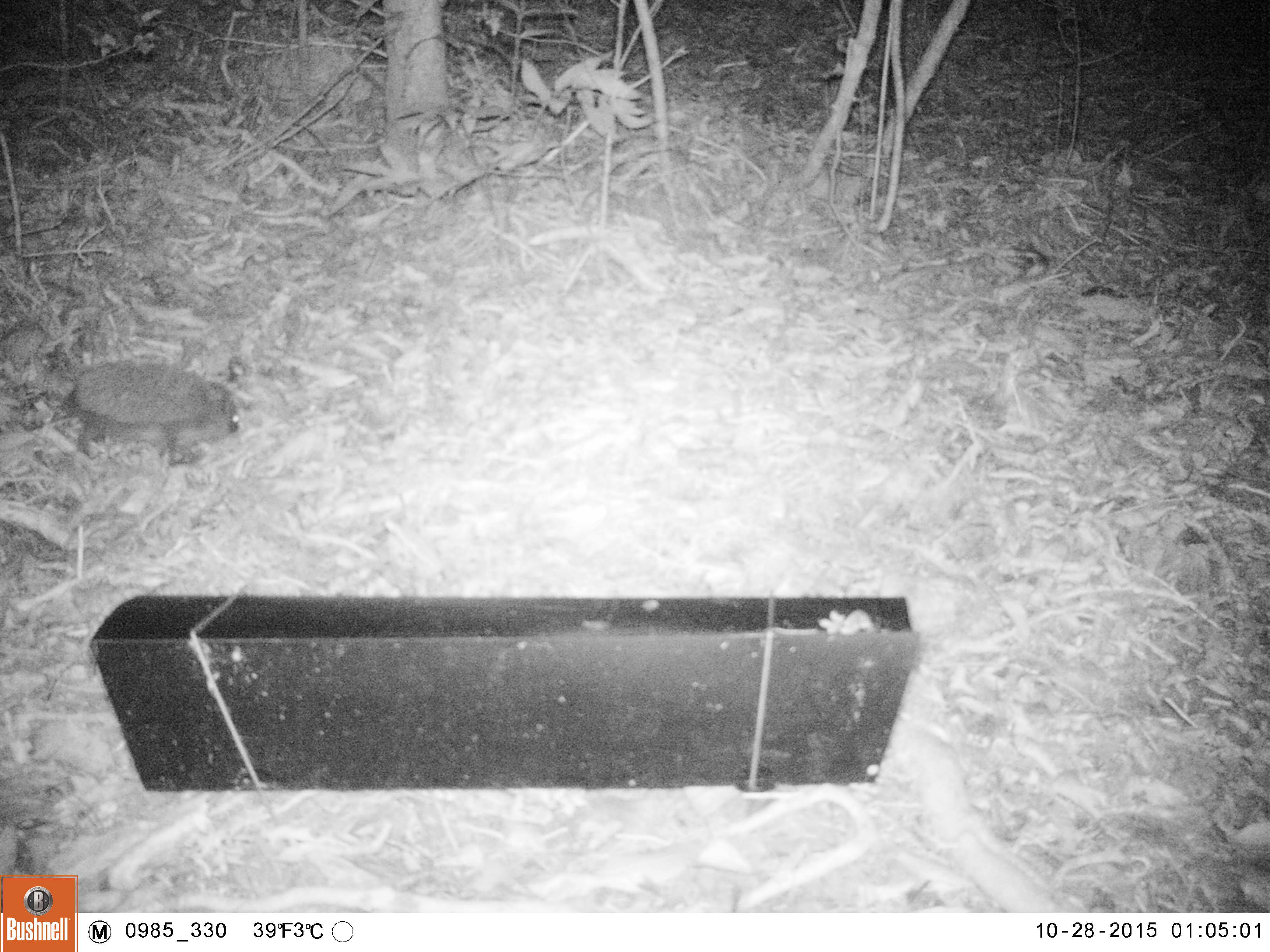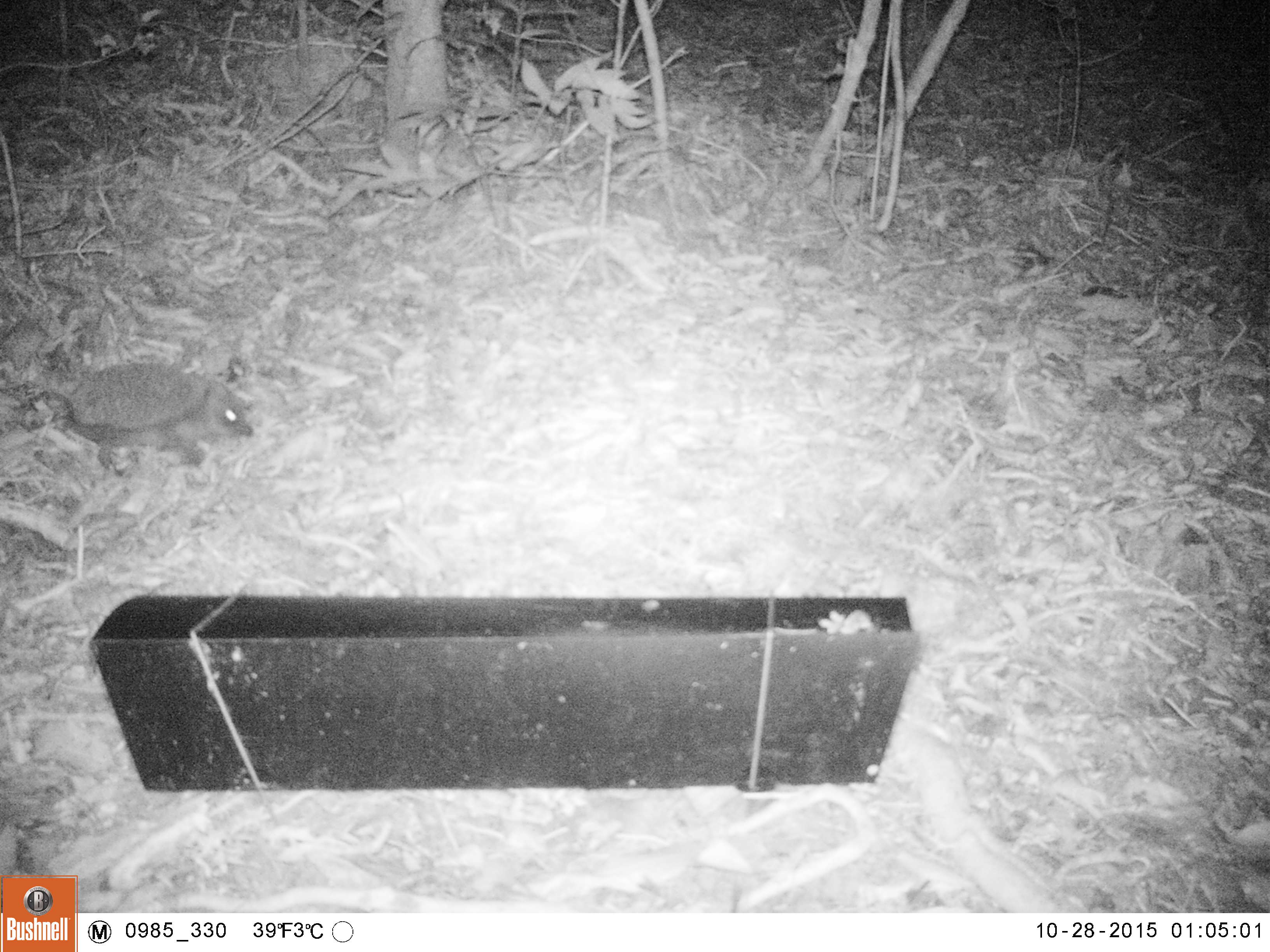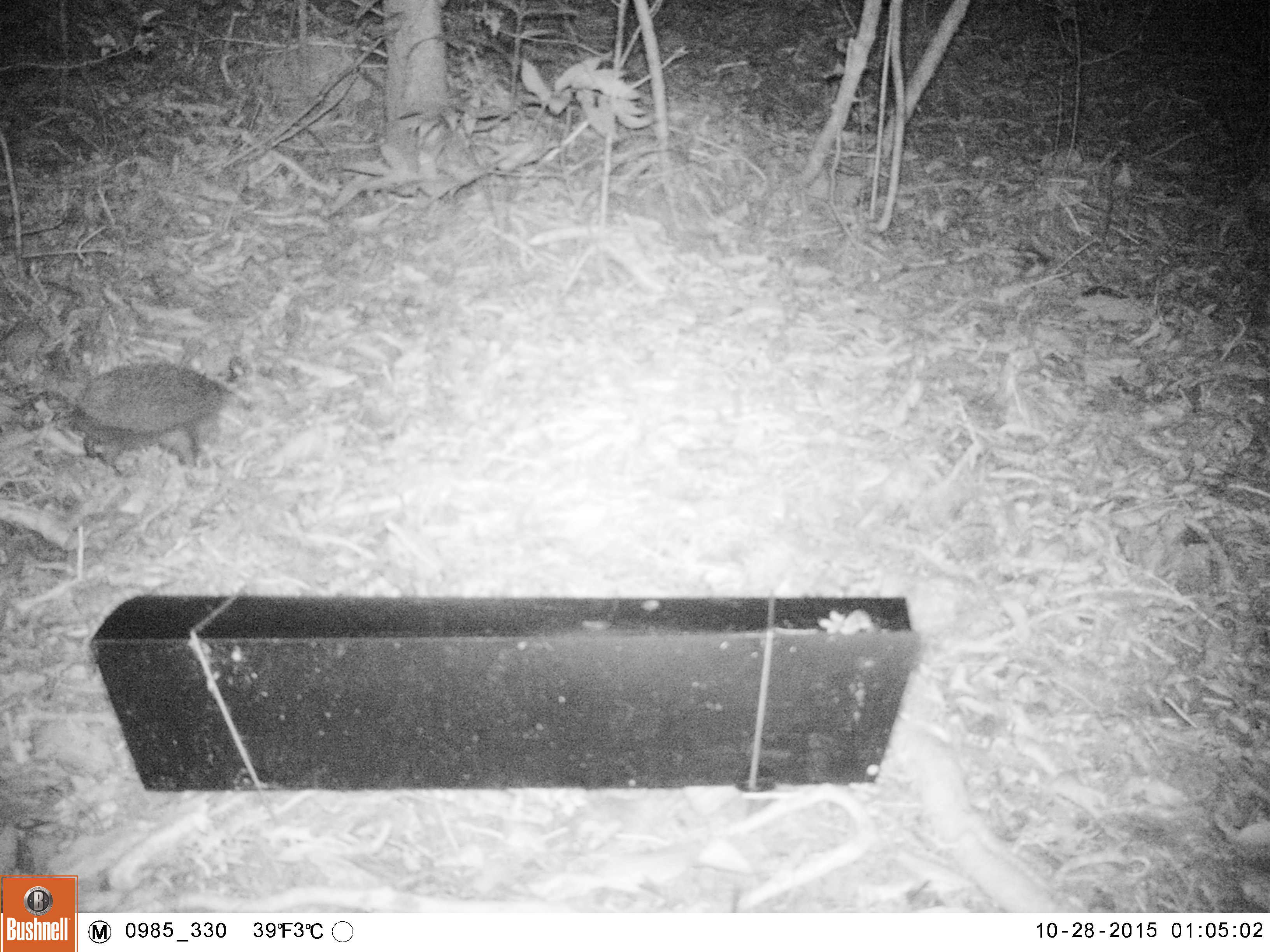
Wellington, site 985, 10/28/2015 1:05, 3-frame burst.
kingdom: Animalia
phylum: Chordata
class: Mammalia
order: Eulipotyphla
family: Erinaceidae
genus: Erinaceus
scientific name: Erinaceus europaeus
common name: hedgehog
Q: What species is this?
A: Hedgehog (Erinaceus europaeus).